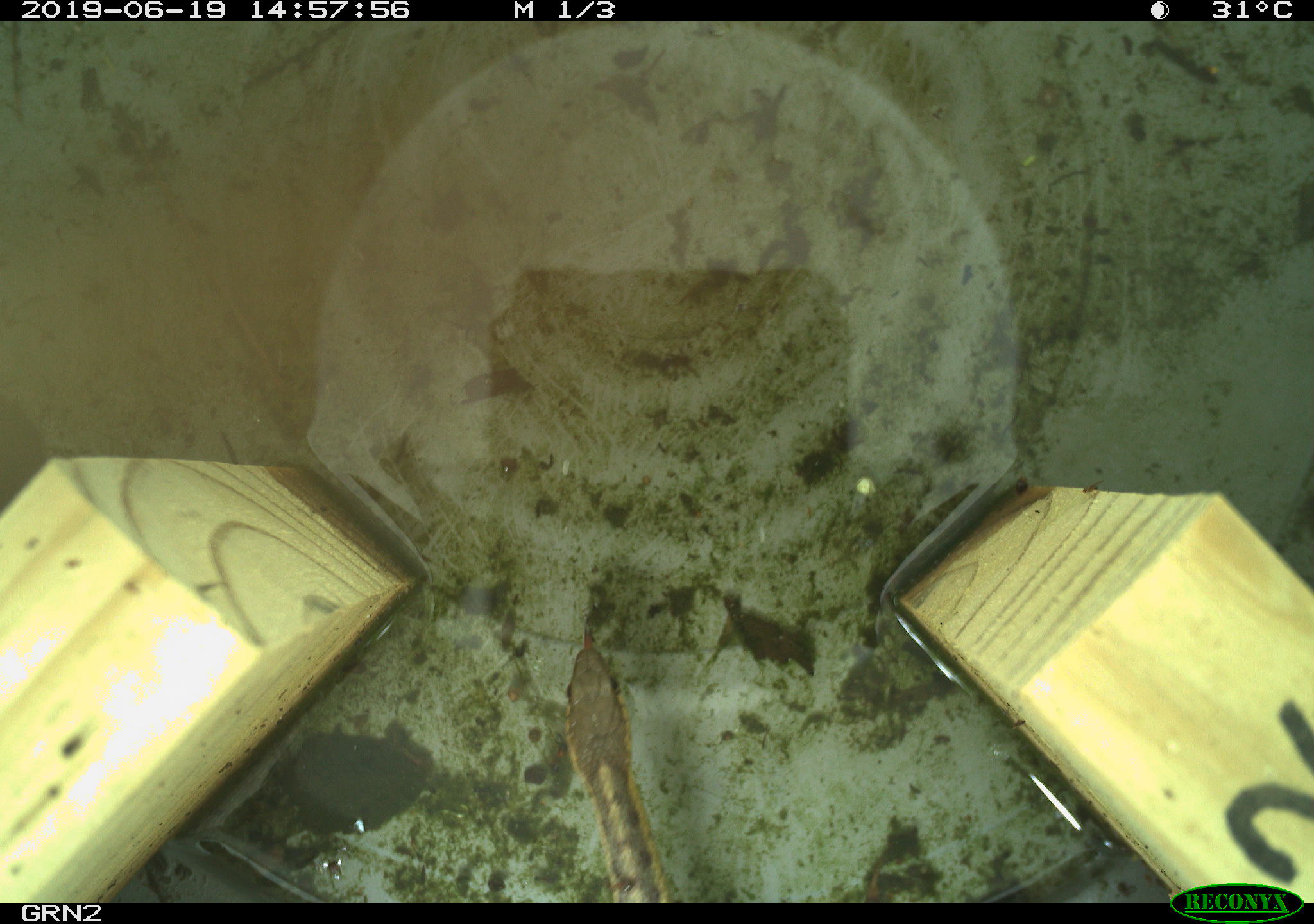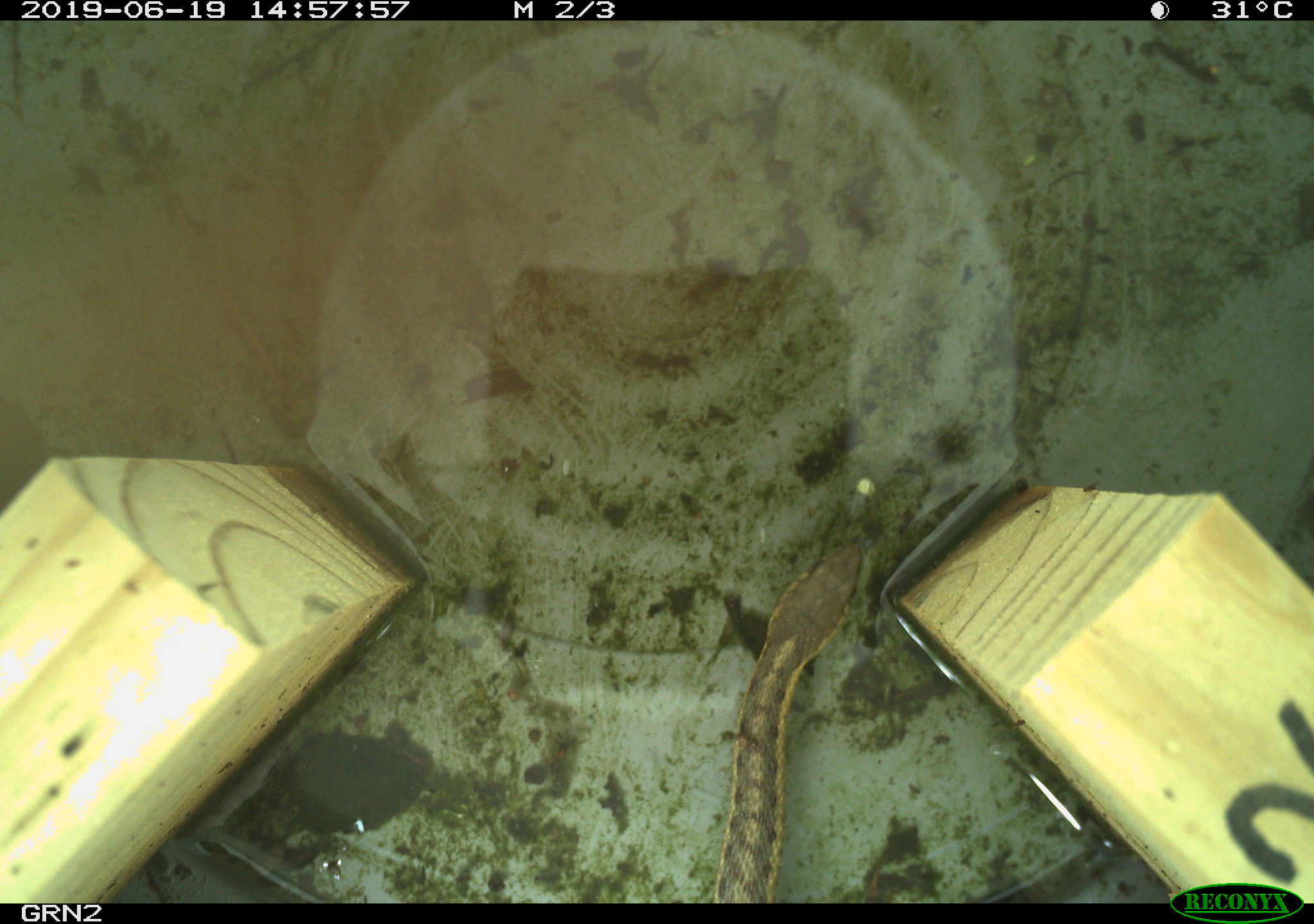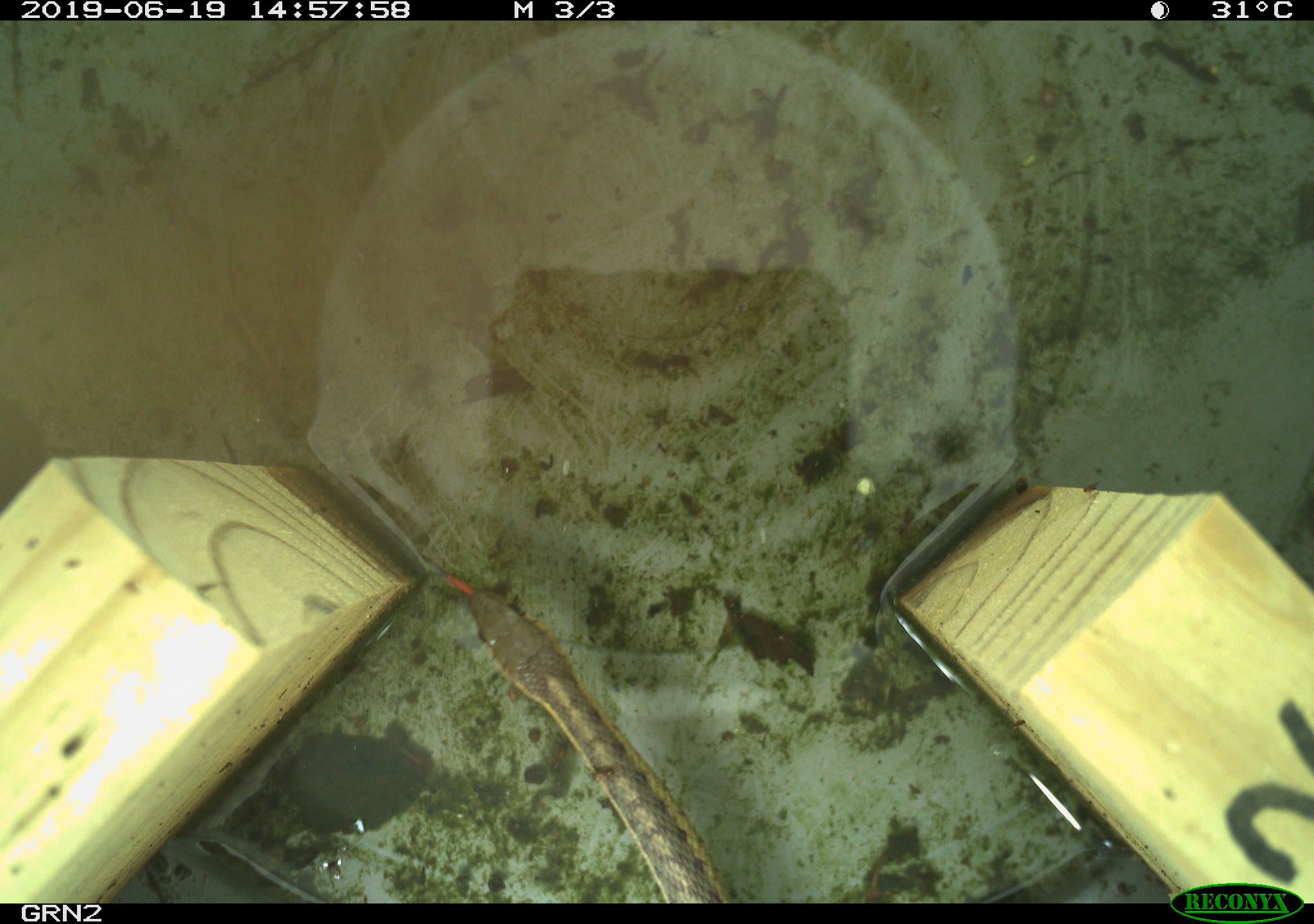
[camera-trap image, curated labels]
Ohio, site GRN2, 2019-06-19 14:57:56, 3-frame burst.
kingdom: Animalia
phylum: Chordata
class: Reptilia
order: Squamata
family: Colubridae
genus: Thamnophis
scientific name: Thamnophis sirtalis sirtalis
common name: eastern gartersnake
Eastern gartersnake (Thamnophis sirtalis sirtalis).